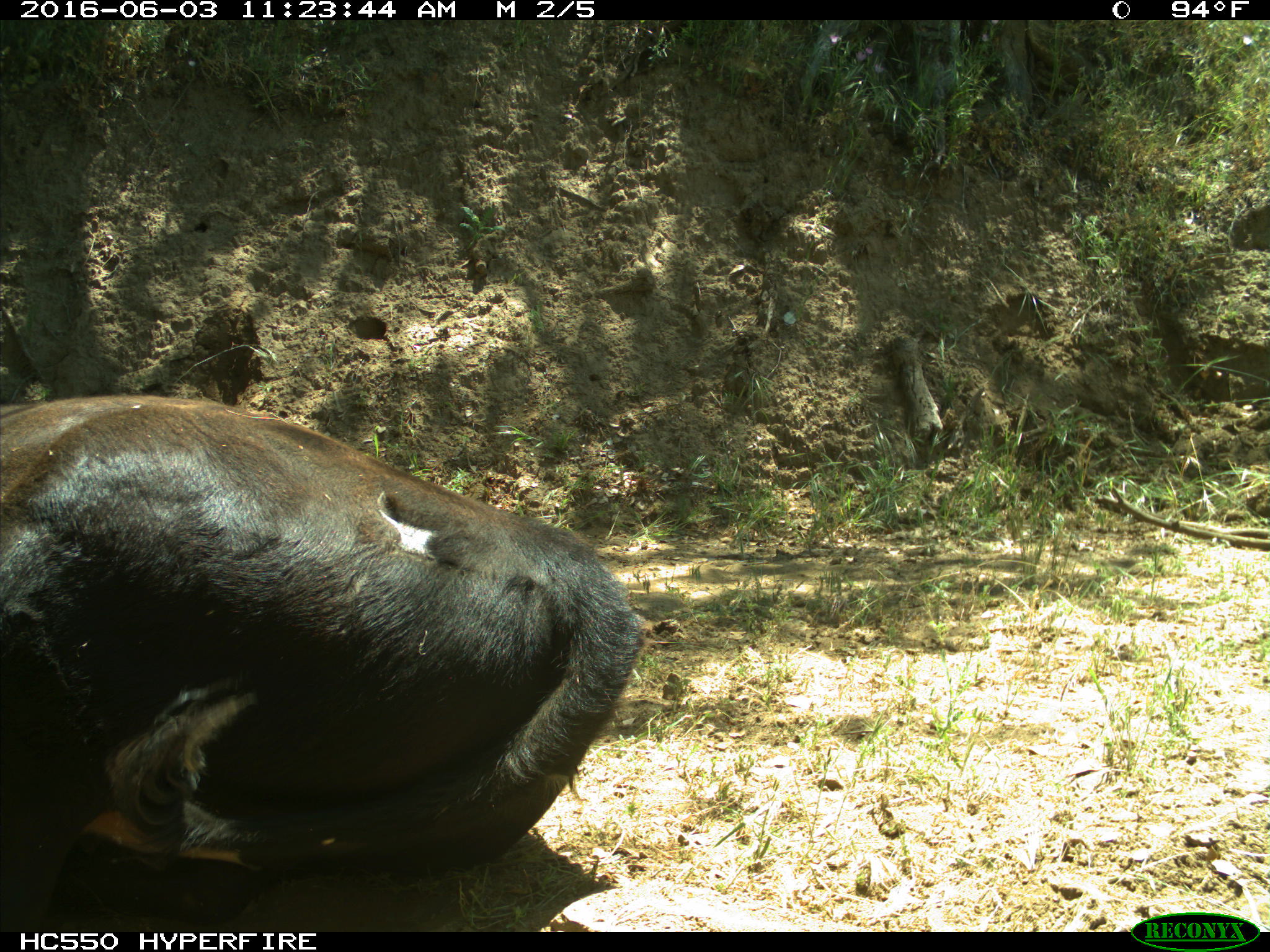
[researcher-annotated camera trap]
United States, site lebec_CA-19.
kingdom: Animalia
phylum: Chordata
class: Mammalia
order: Artiodactyla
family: Bovidae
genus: Bos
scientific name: Bos taurus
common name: domestic cow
Bos taurus (domestic cow).